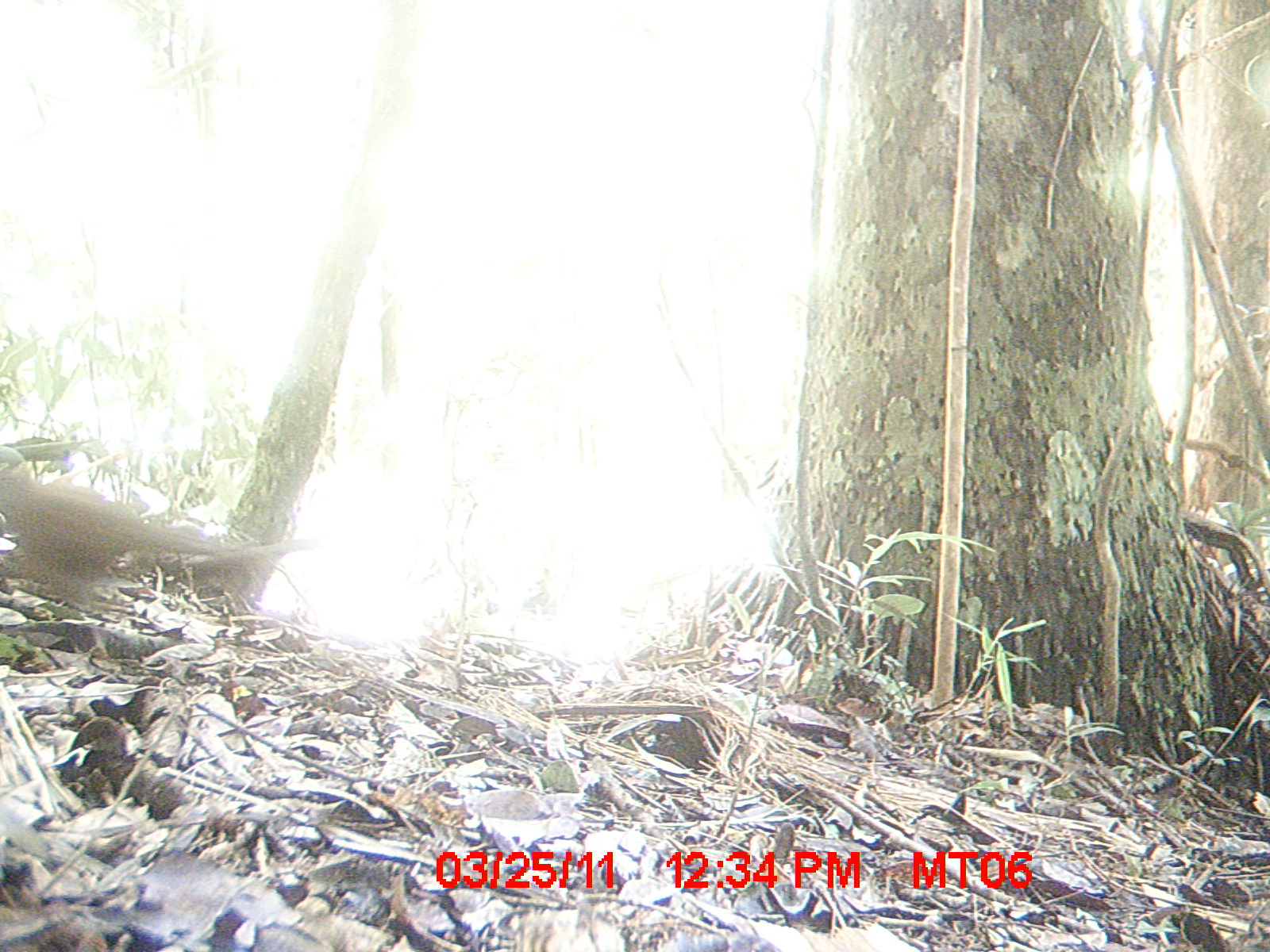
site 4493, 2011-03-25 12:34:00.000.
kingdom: Animalia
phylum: Chordata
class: Aves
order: Columbiformes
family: Columbidae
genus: Streptopelia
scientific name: Streptopelia picturata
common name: malagasy turtle dove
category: nesoenas picturata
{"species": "nesoenas picturata (malagasy turtle dove) (Streptopelia picturata)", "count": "1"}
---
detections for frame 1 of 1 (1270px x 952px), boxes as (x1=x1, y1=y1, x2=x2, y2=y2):
nesoenas picturata: (x1=1, y1=442, x2=238, y2=659)